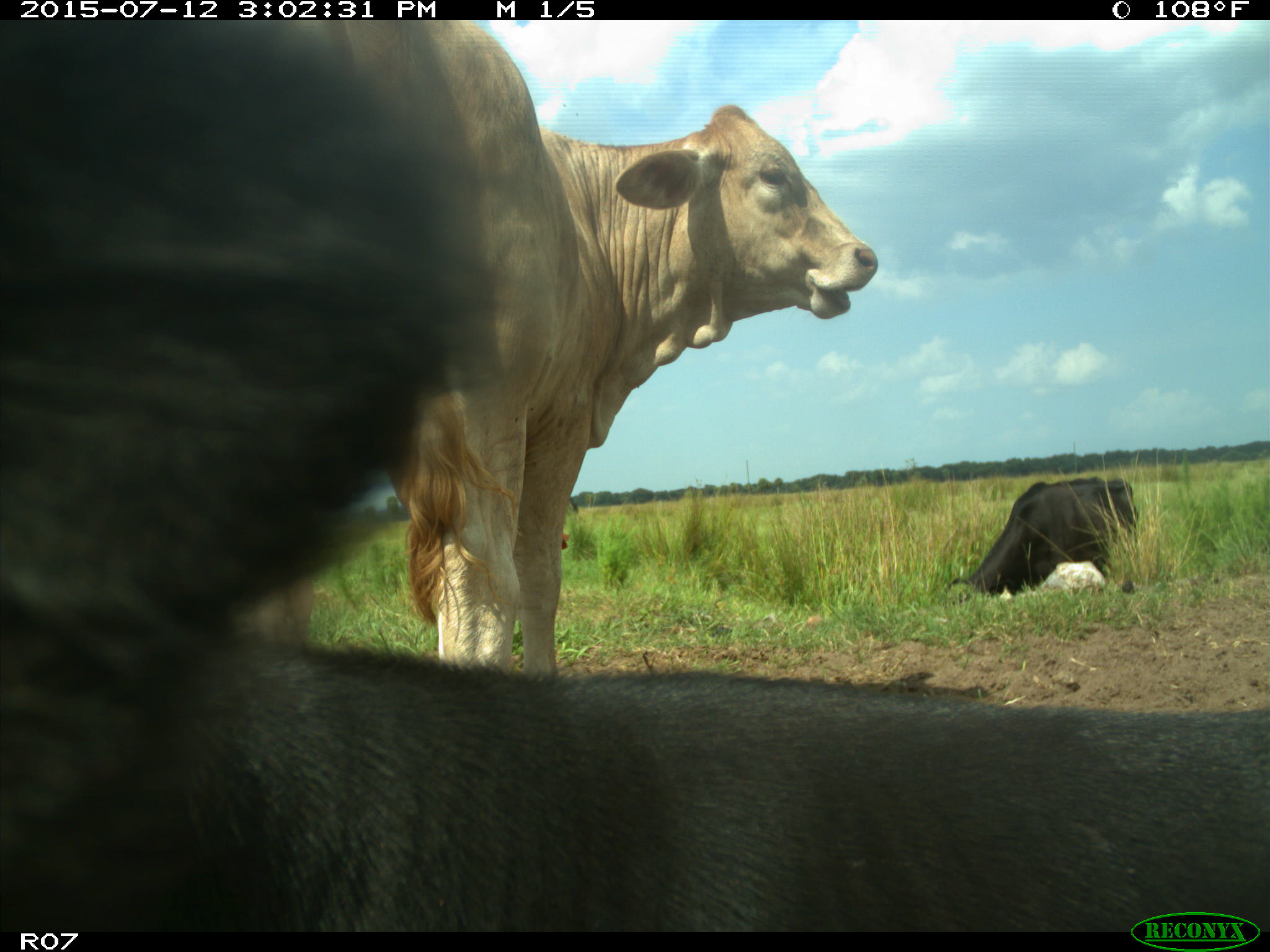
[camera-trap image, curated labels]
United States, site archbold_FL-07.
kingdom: Animalia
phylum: Chordata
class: Mammalia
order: Artiodactyla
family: Bovidae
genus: Bos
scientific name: Bos taurus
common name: domestic cow